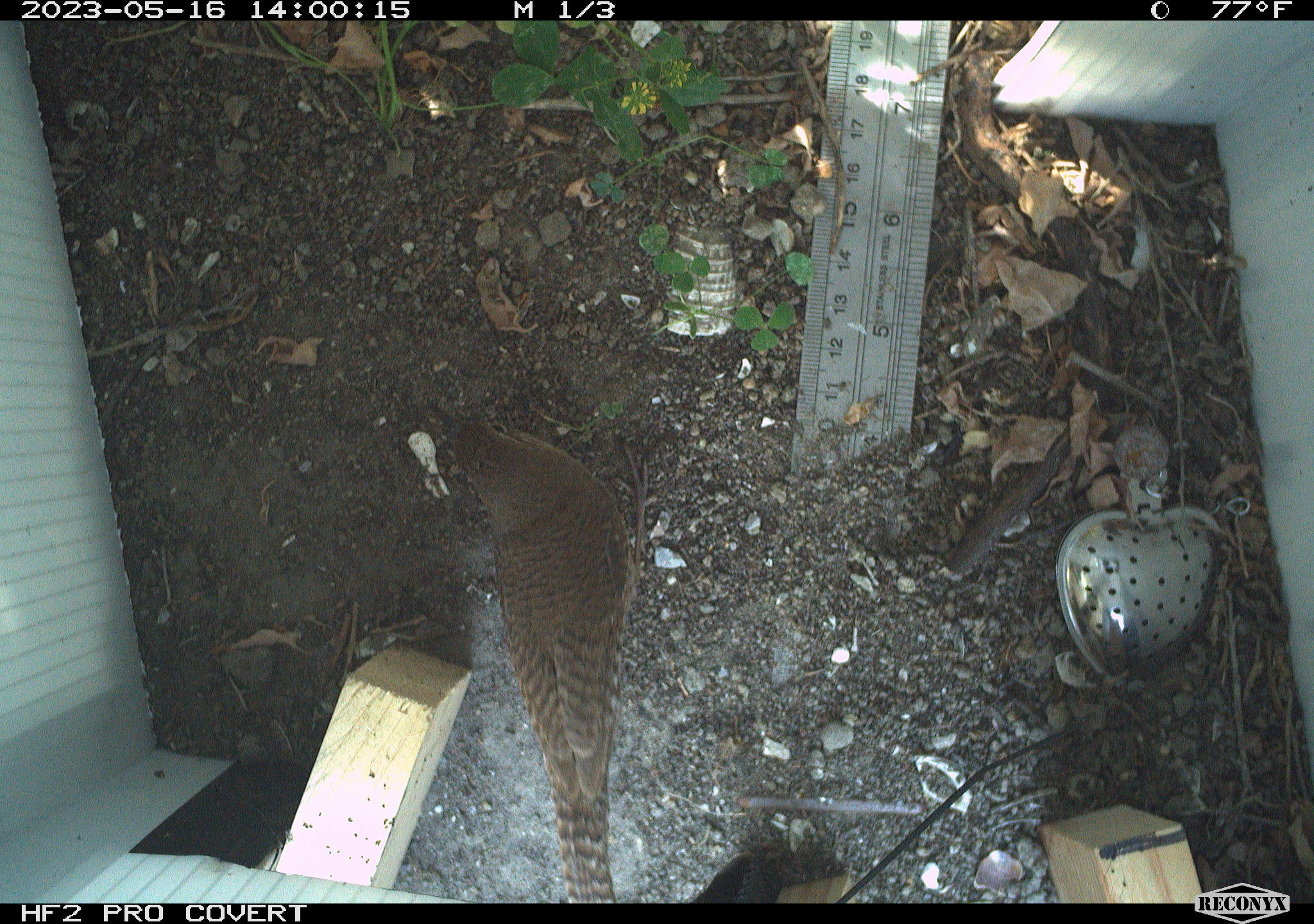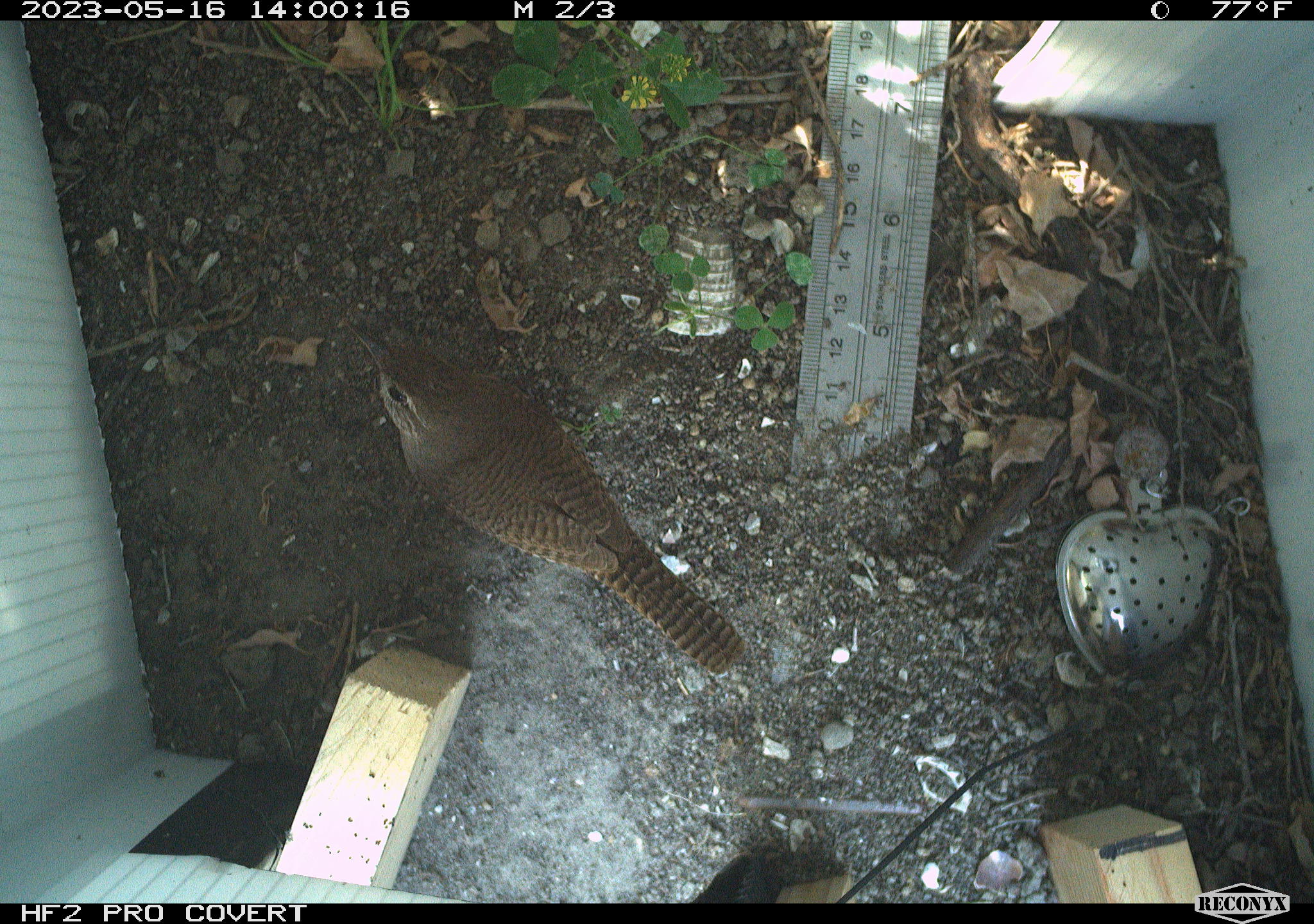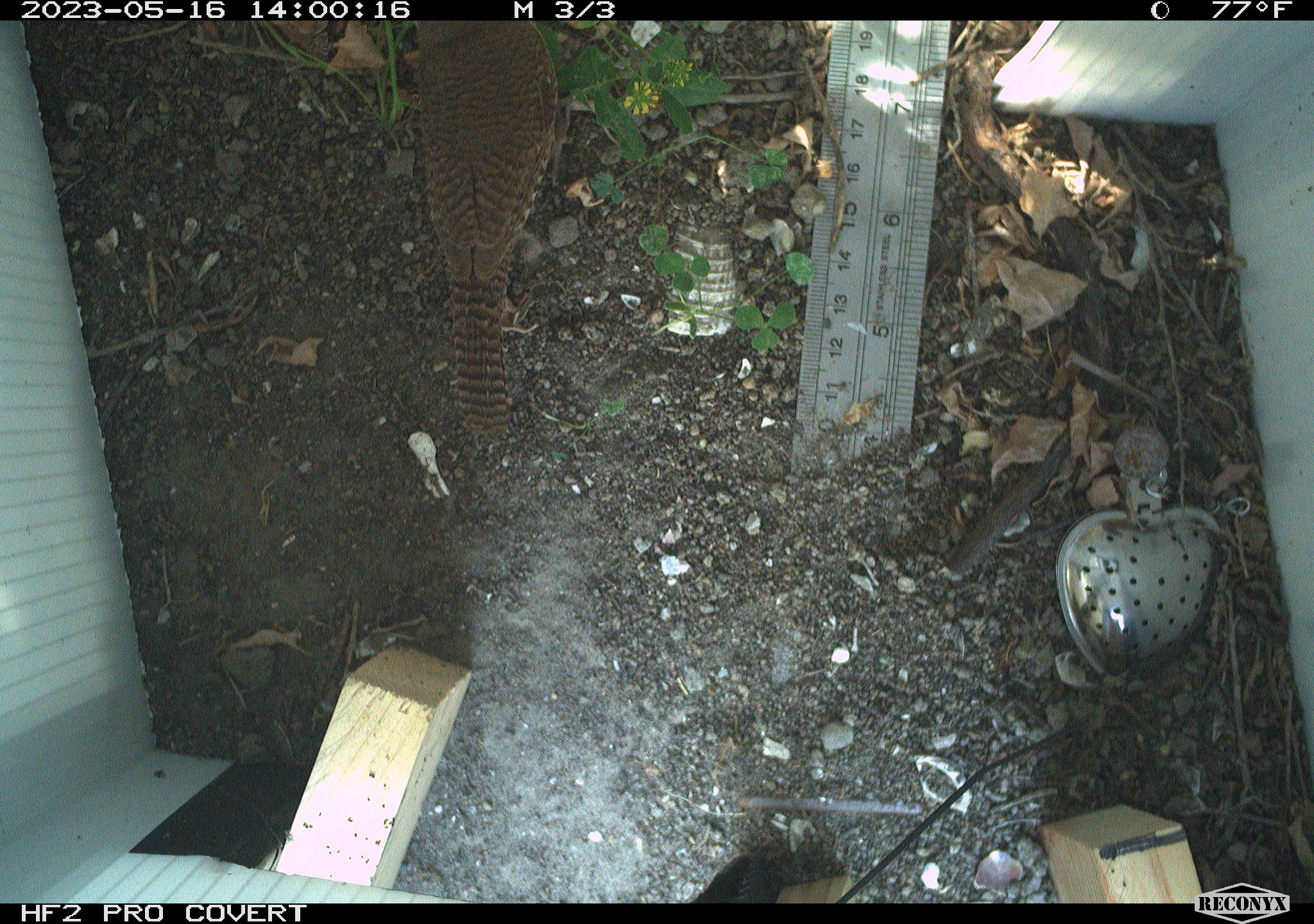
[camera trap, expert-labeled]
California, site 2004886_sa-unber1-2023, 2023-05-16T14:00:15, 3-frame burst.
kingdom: Animalia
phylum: Chordata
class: Aves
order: Passeriformes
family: Troglodytidae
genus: Troglodytes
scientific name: Troglodytes aedon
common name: house wren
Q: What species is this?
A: House wren (Troglodytes aedon).